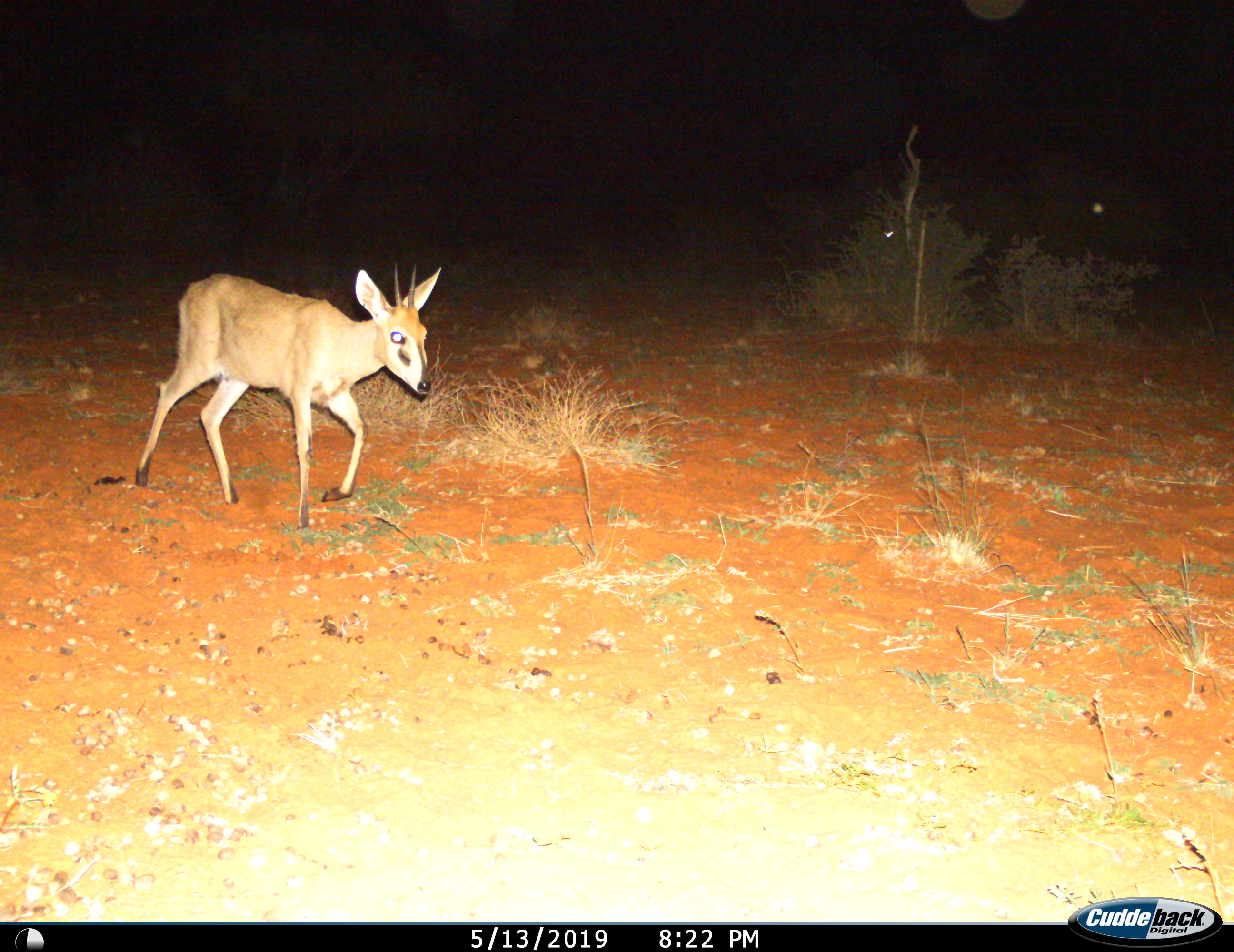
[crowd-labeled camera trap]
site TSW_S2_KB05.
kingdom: Animalia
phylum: Chordata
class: Mammalia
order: Artiodactyla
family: Bovidae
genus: Sylvicapra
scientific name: Sylvicapra grimmia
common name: common duiker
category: duikercommongrey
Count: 1.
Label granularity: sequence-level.